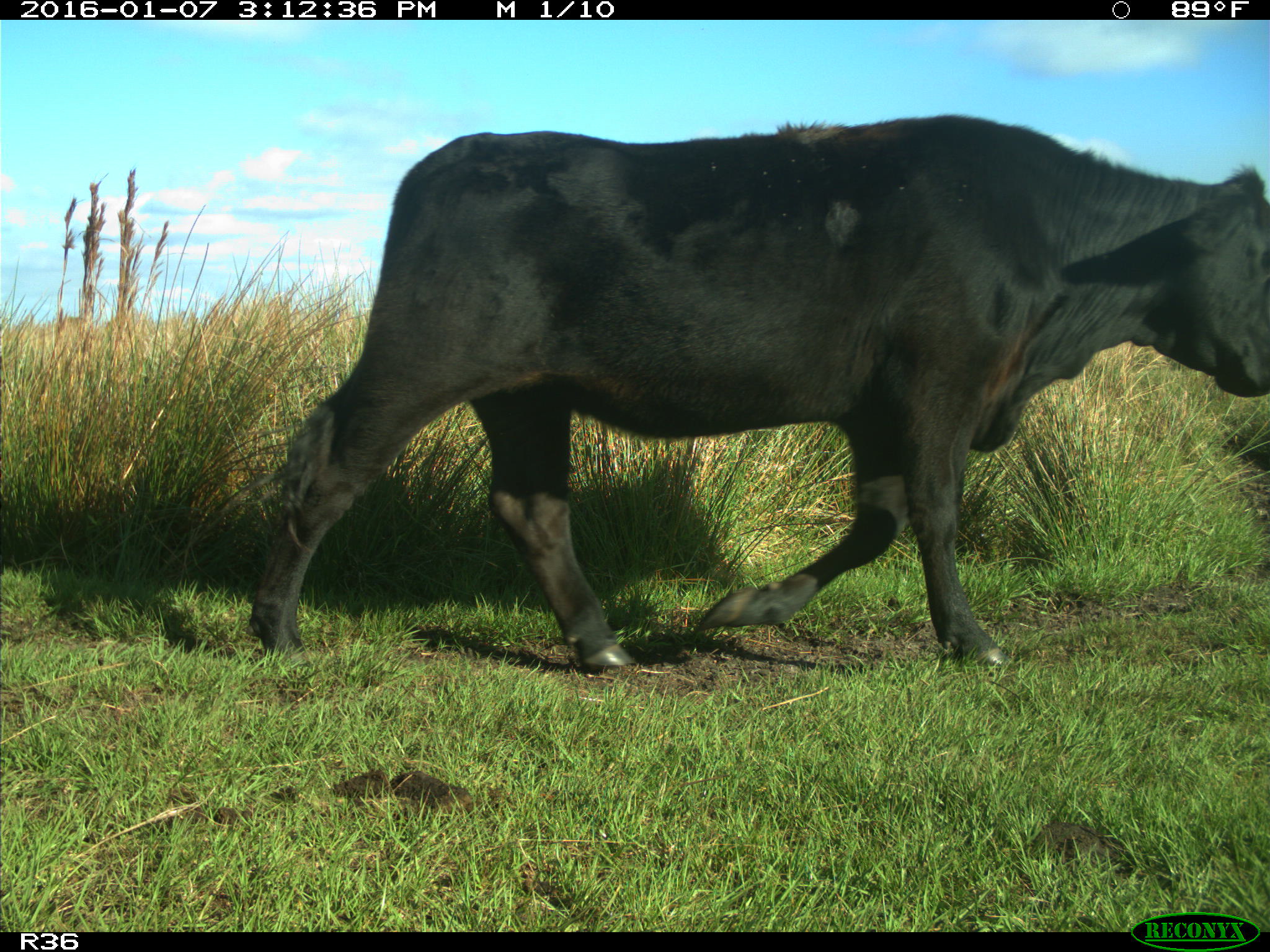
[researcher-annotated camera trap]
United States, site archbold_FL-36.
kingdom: Animalia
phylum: Chordata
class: Mammalia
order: Artiodactyla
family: Bovidae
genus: Bos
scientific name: Bos taurus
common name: domestic cow